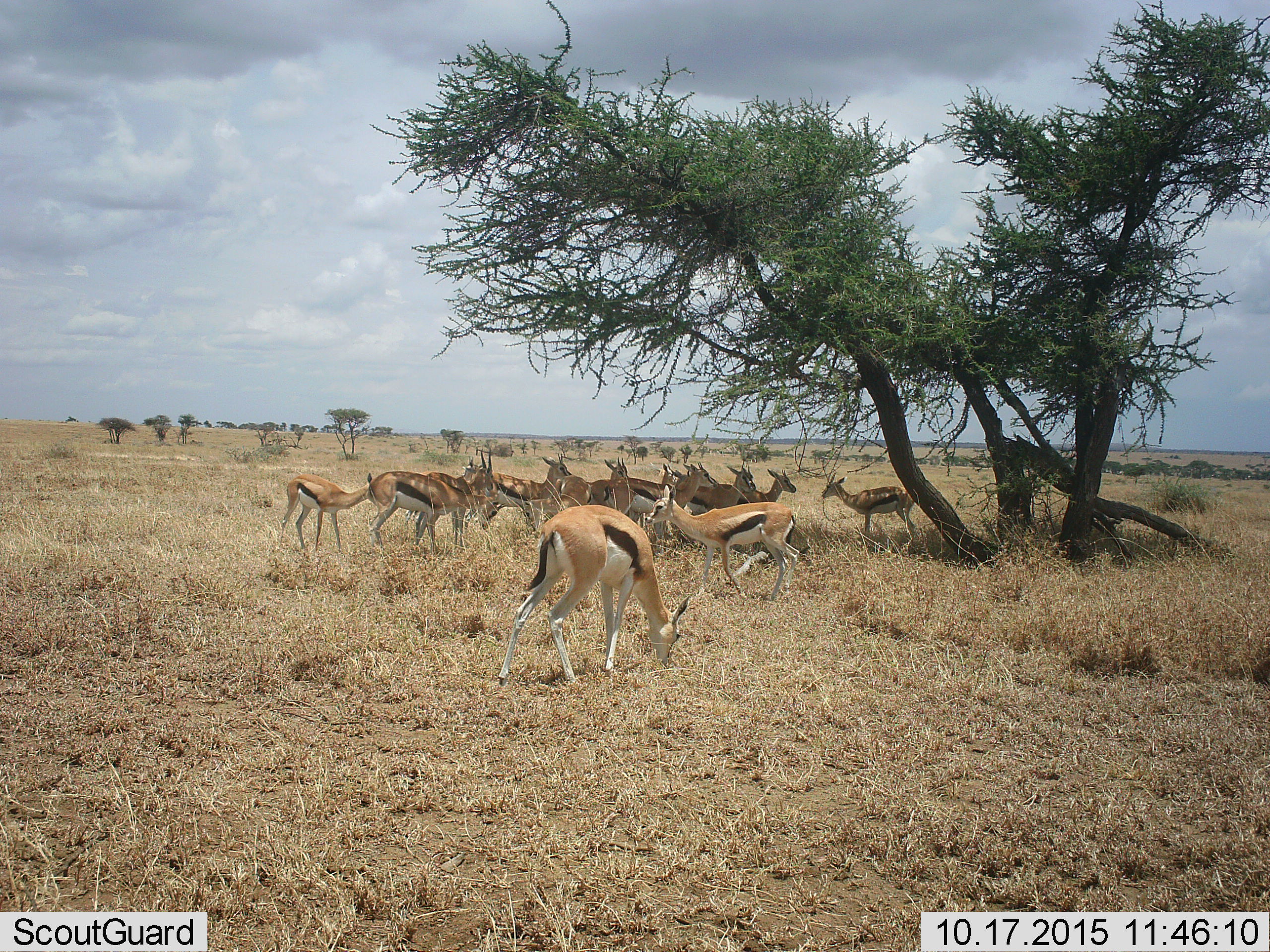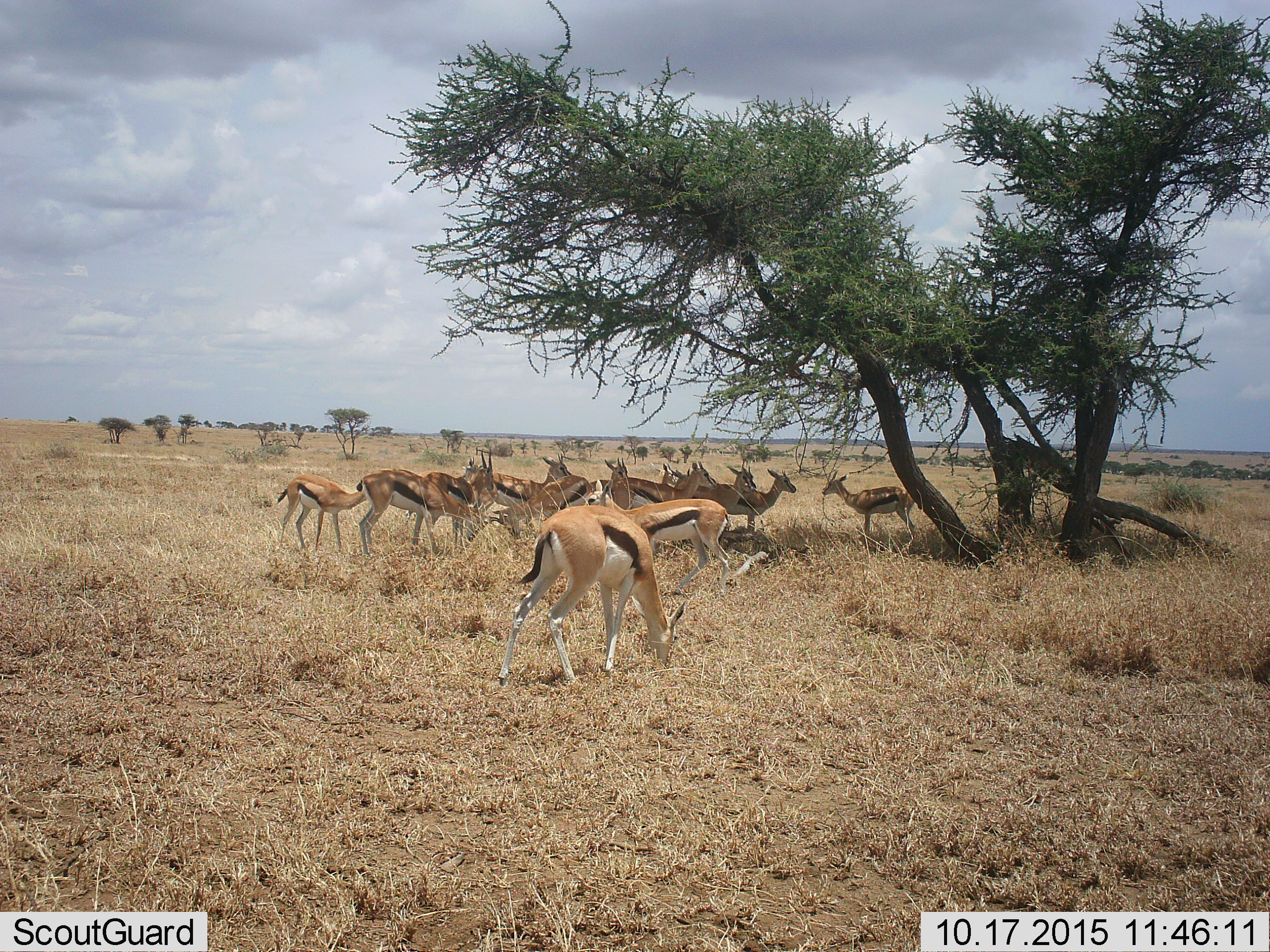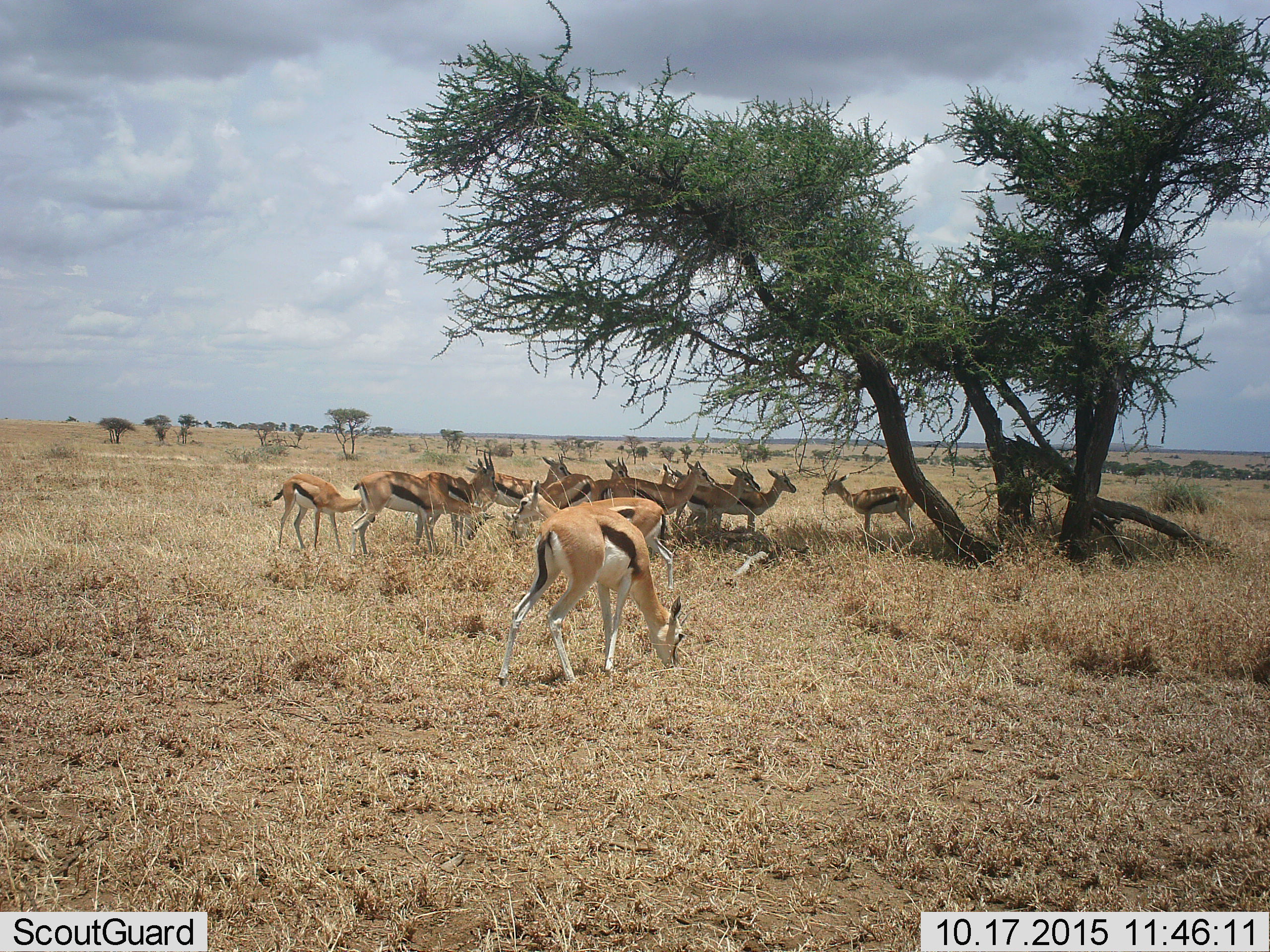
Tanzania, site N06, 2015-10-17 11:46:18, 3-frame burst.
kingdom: Animalia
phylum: Chordata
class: Mammalia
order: Artiodactyla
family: Bovidae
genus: Eudorcas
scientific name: Eudorcas thomsonii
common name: thomson's gazelle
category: gazellethomsons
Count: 11-50.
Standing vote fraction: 78%.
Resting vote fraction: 0%.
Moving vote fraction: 44%.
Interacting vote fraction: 11%.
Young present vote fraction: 33%.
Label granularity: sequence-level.